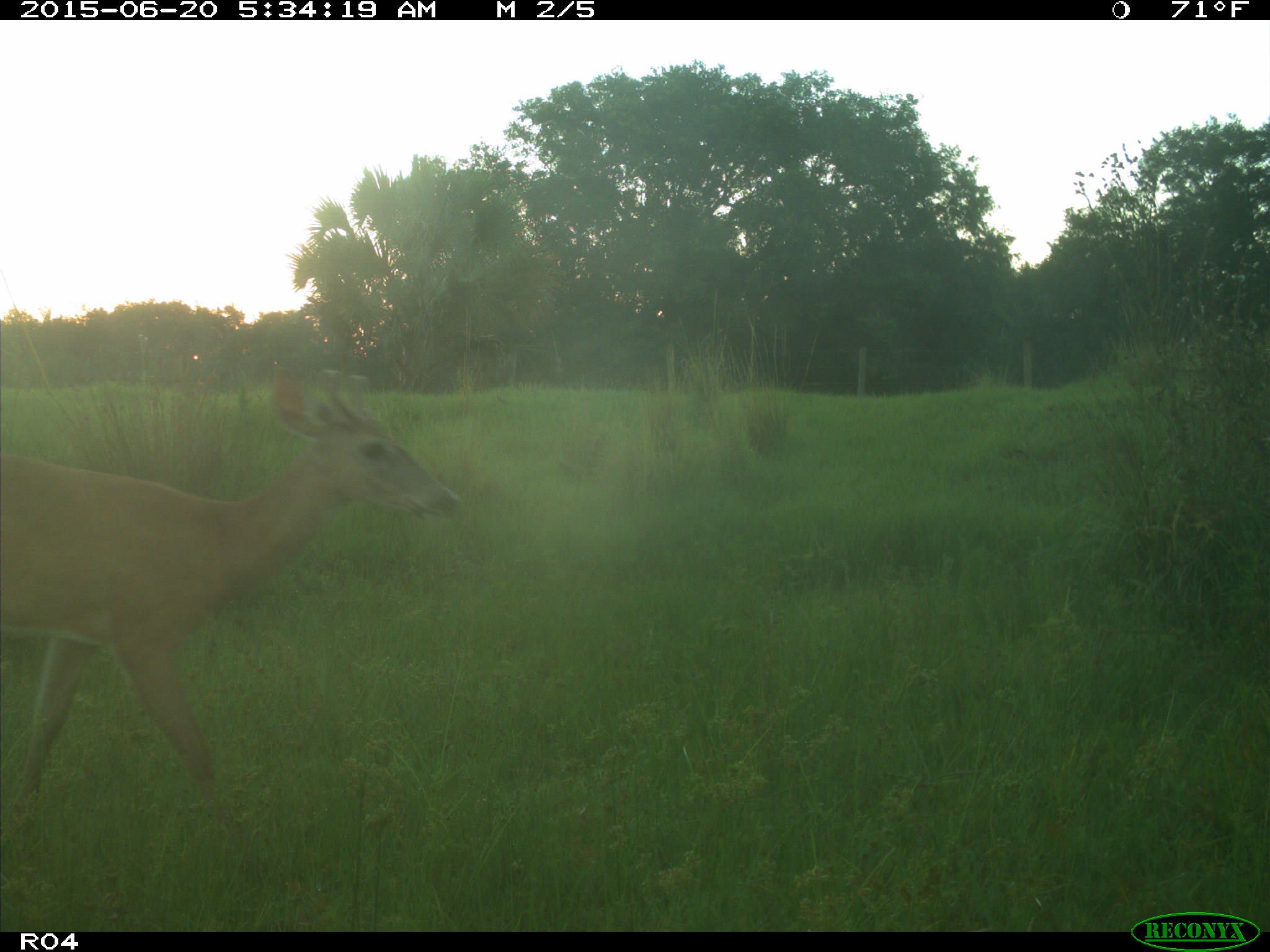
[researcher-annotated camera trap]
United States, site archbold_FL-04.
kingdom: Animalia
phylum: Chordata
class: Mammalia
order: Artiodactyla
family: Cervidae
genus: Odocoileus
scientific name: Odocoileus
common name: deer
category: unidentified deer